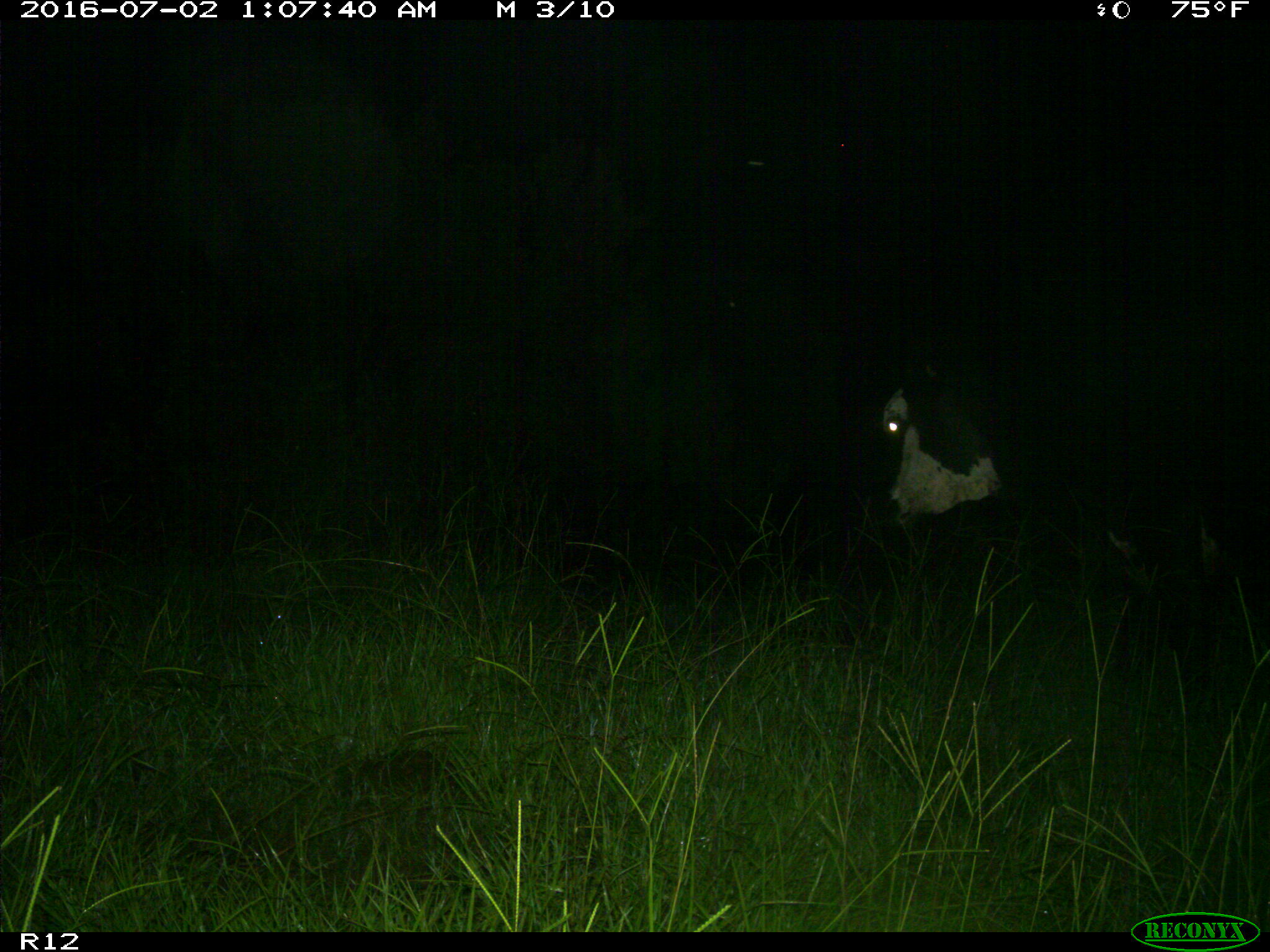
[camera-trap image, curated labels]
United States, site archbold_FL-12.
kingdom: Animalia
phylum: Chordata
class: Mammalia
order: Artiodactyla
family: Bovidae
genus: Bos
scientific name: Bos taurus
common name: domestic cow